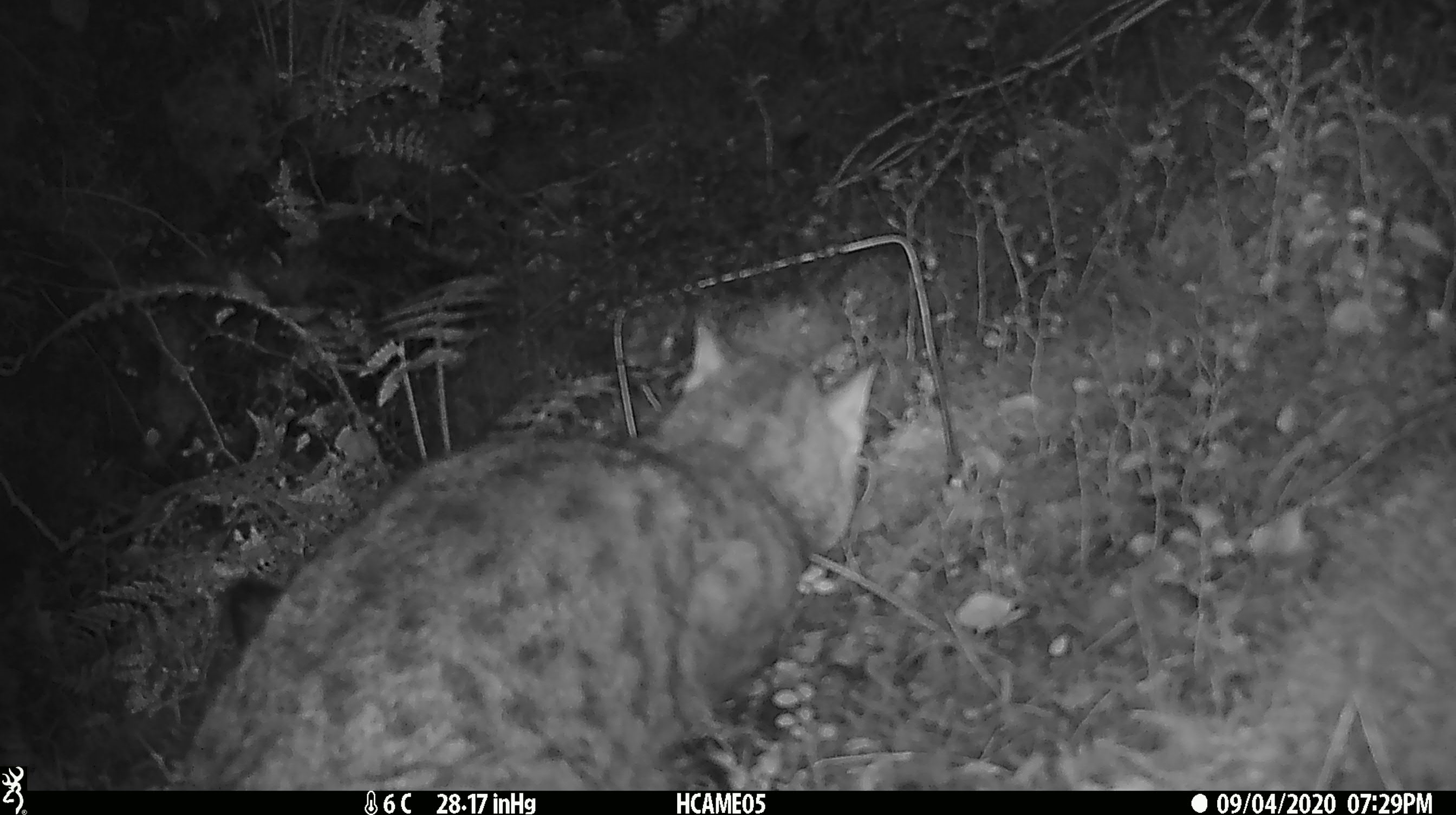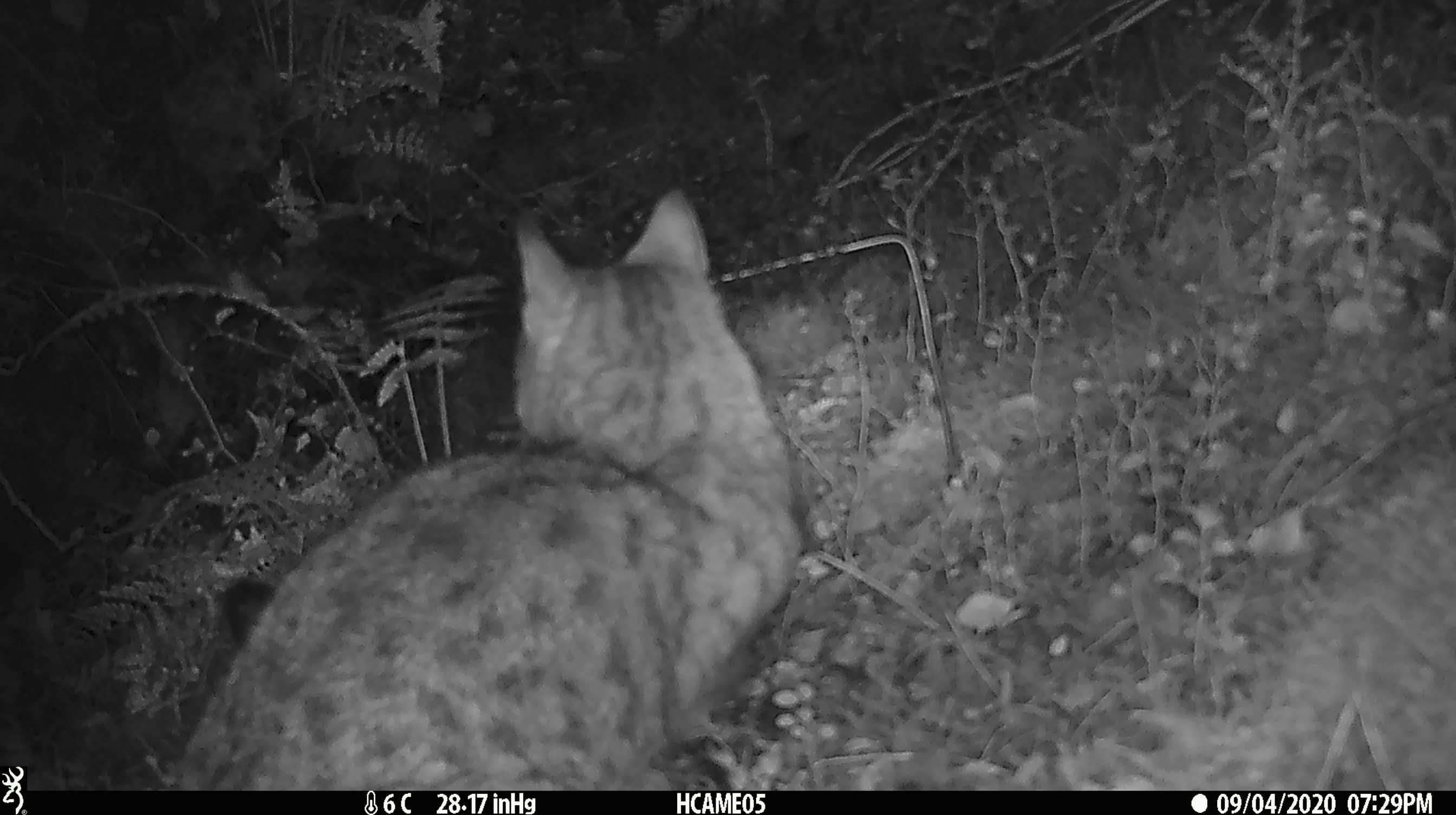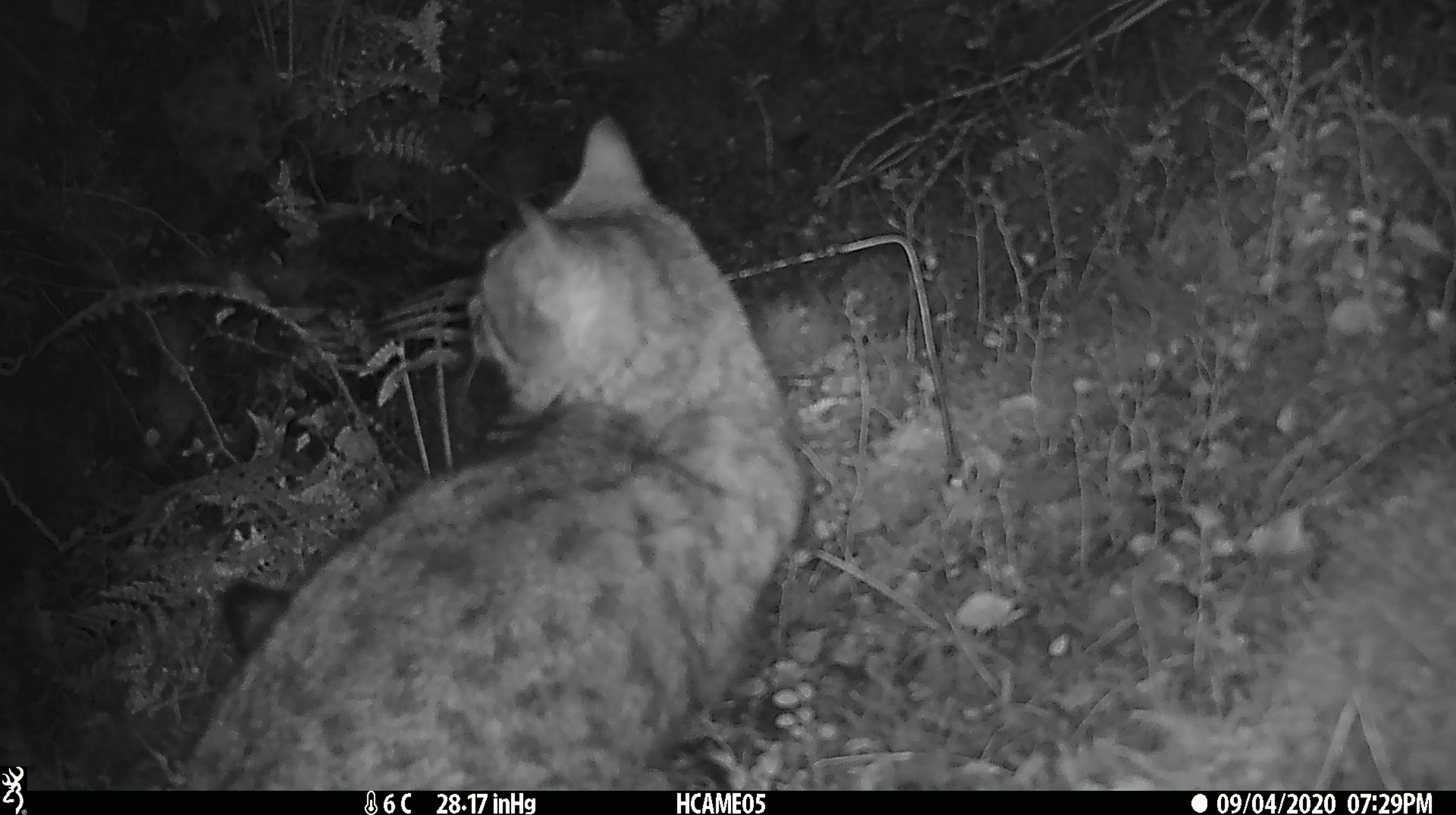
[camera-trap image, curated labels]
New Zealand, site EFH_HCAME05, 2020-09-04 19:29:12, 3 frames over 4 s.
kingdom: Animalia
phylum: Chordata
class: Mammalia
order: Carnivora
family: Felidae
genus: Felis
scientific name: Felis catus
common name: domestic cat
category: cat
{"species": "cat (domestic cat) (Felis catus)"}